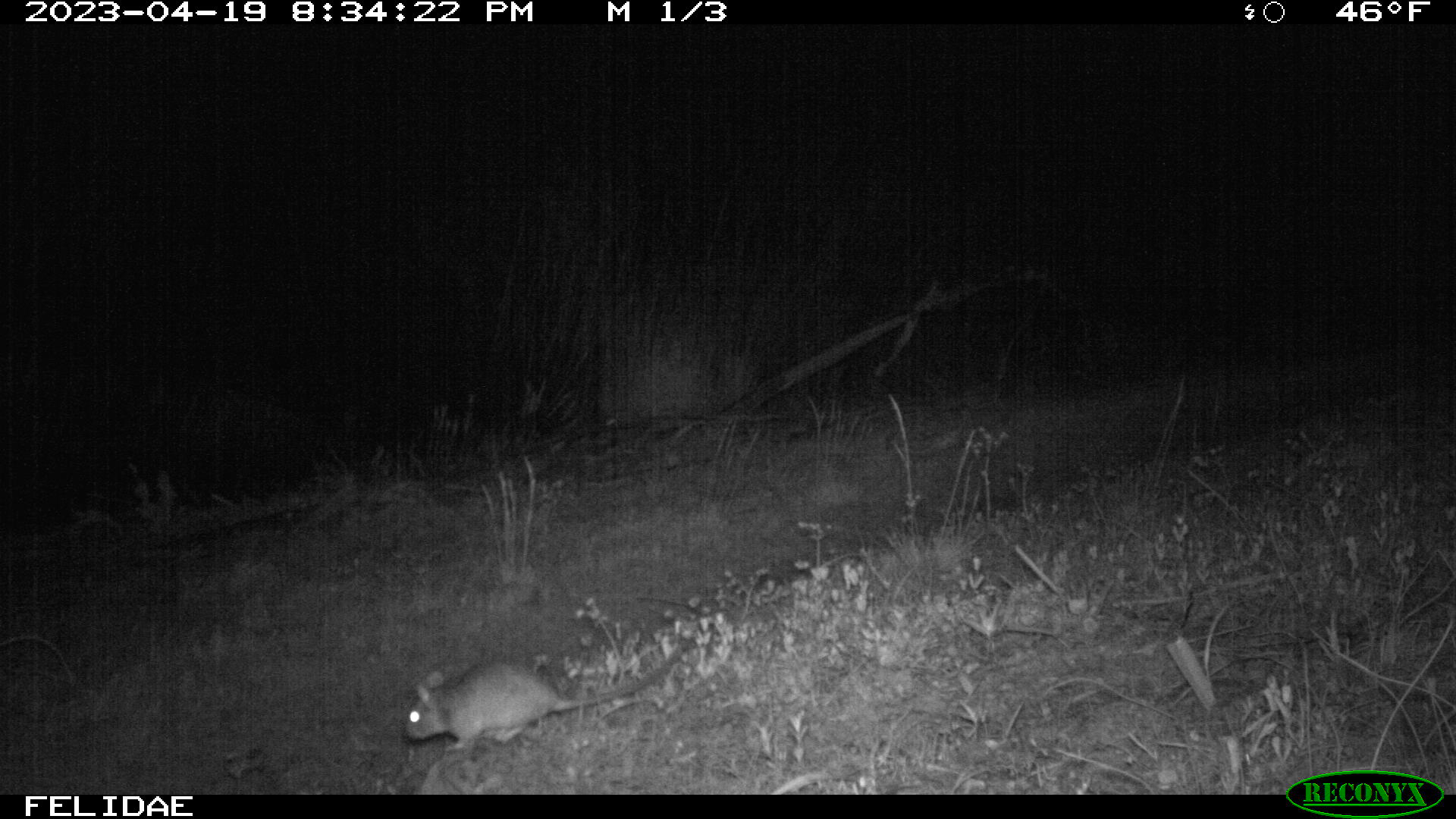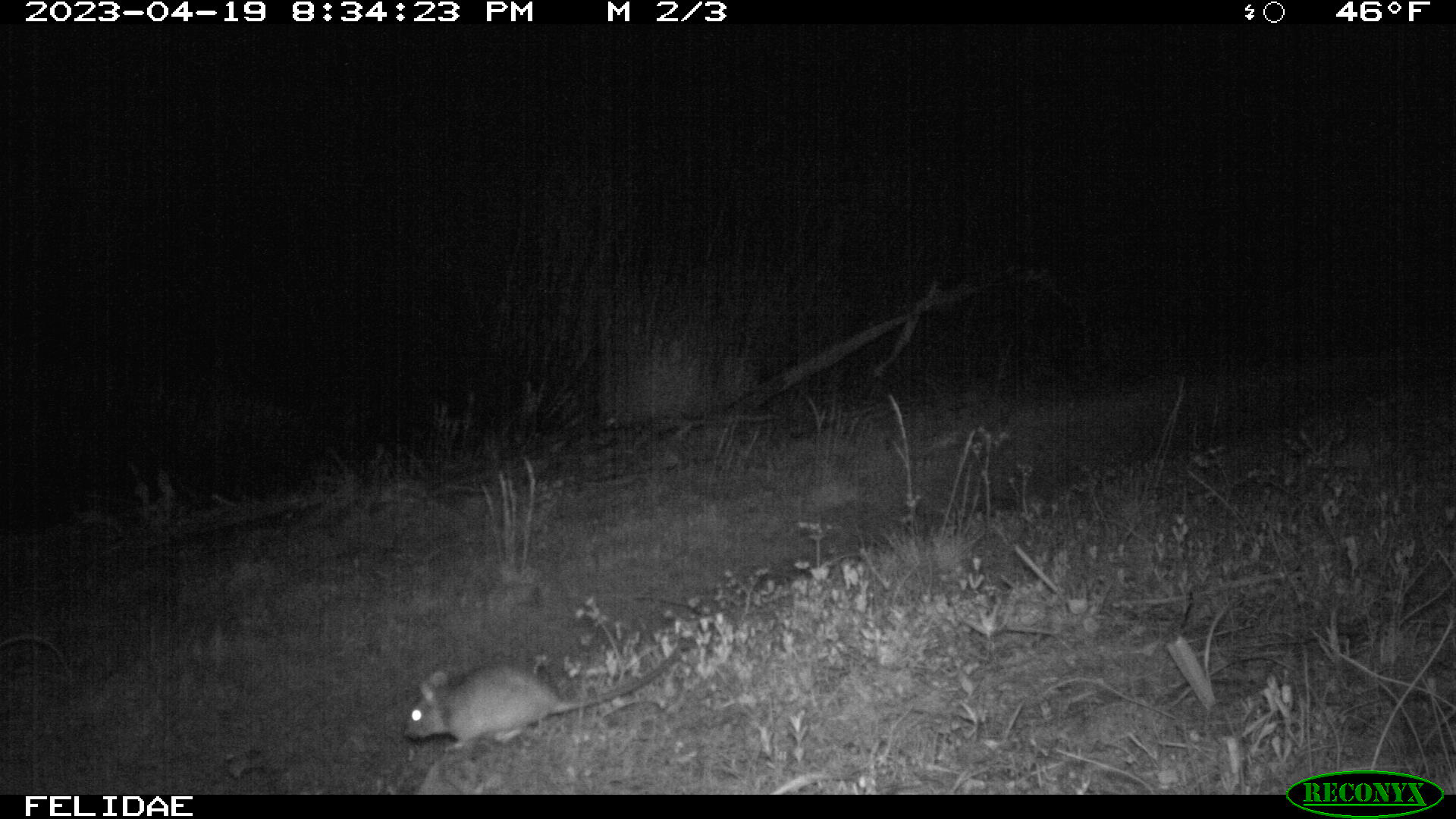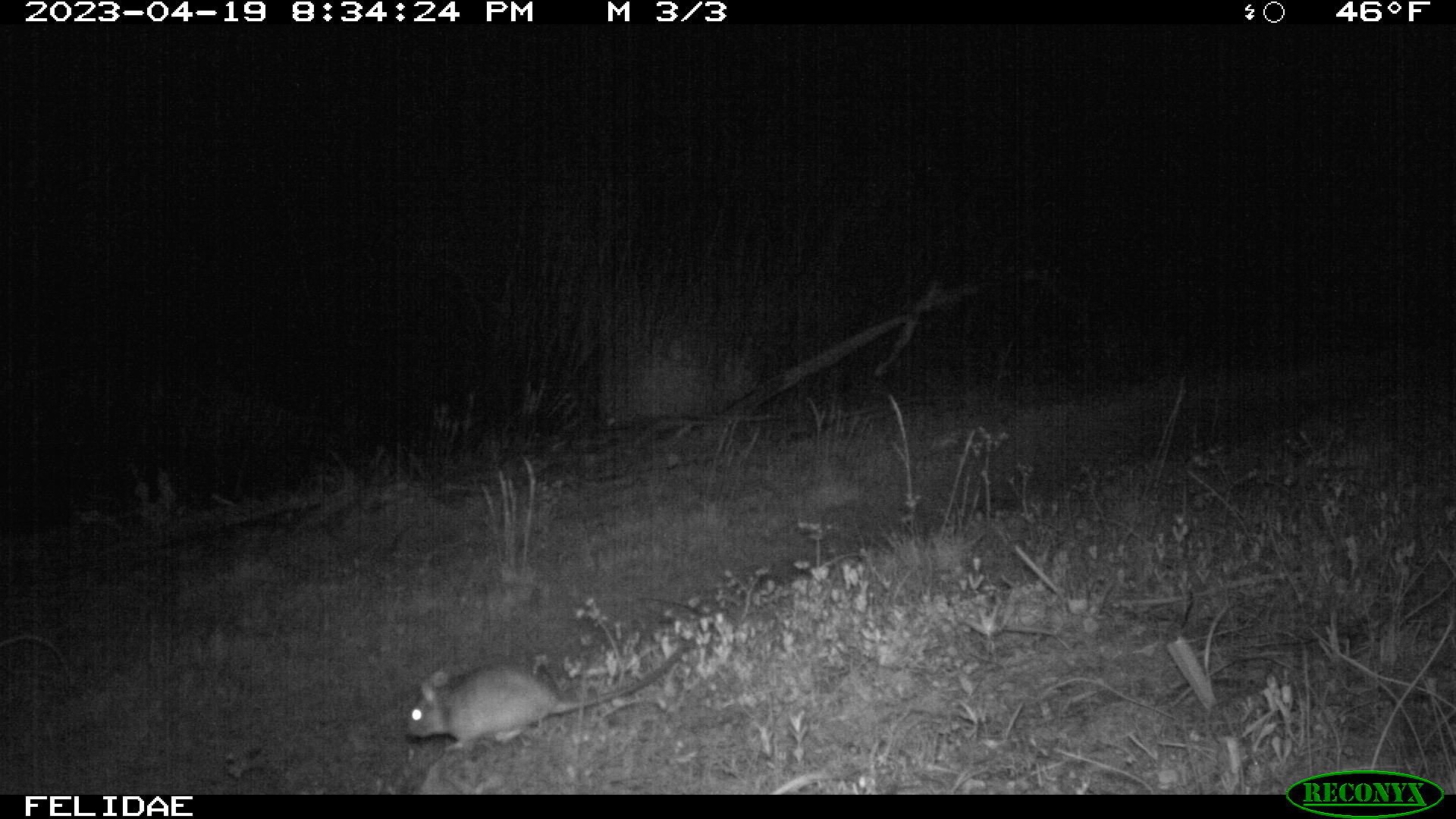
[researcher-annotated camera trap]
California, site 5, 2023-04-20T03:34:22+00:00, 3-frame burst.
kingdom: Animalia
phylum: Chordata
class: Mammalia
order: Rodentia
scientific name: Rodentia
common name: mouse or rat